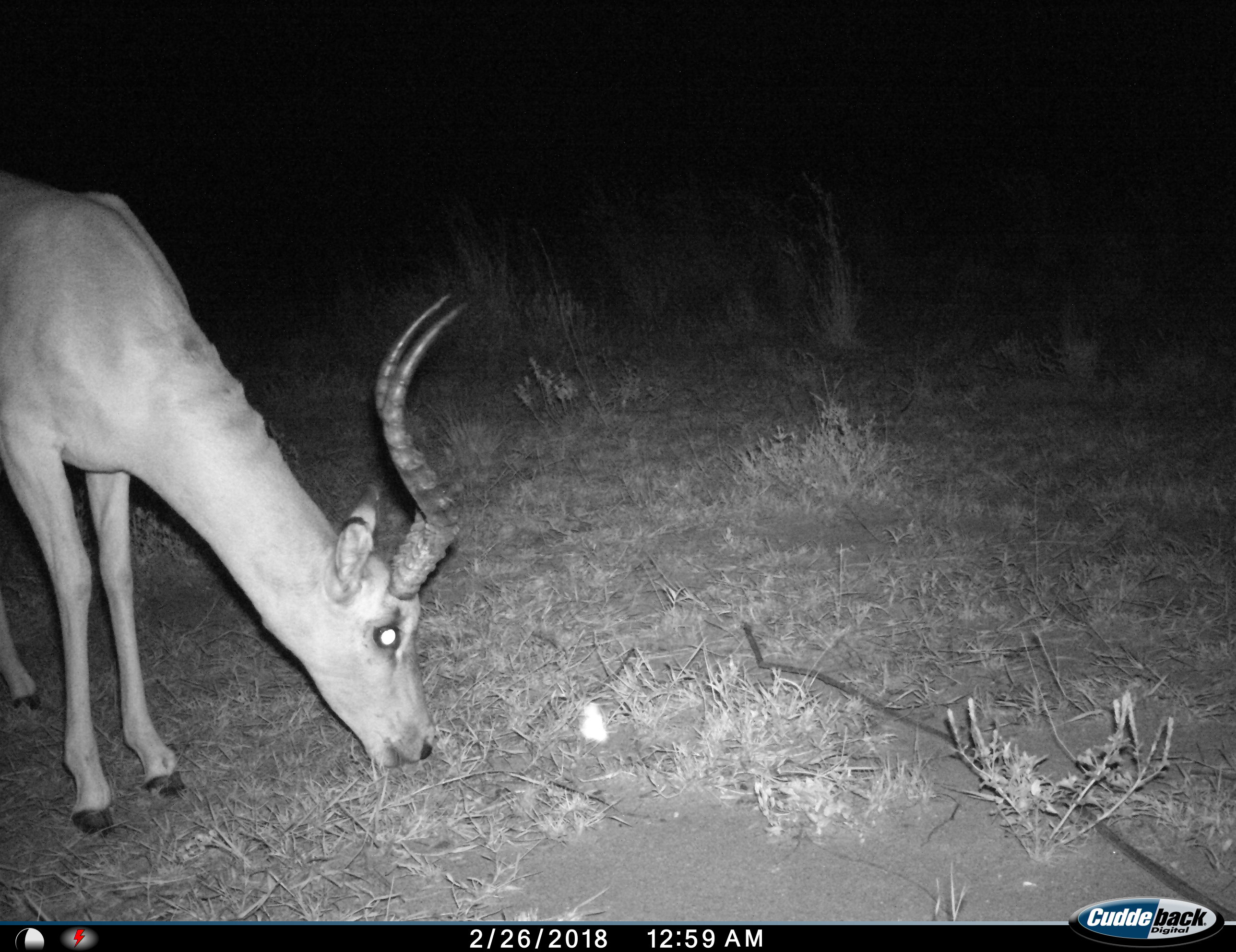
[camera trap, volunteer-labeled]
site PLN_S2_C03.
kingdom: Animalia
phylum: Chordata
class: Mammalia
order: Artiodactyla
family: Bovidae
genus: Aepyceros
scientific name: Aepyceros melampus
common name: impala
Impala (Aepyceros melampus), count 1. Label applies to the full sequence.